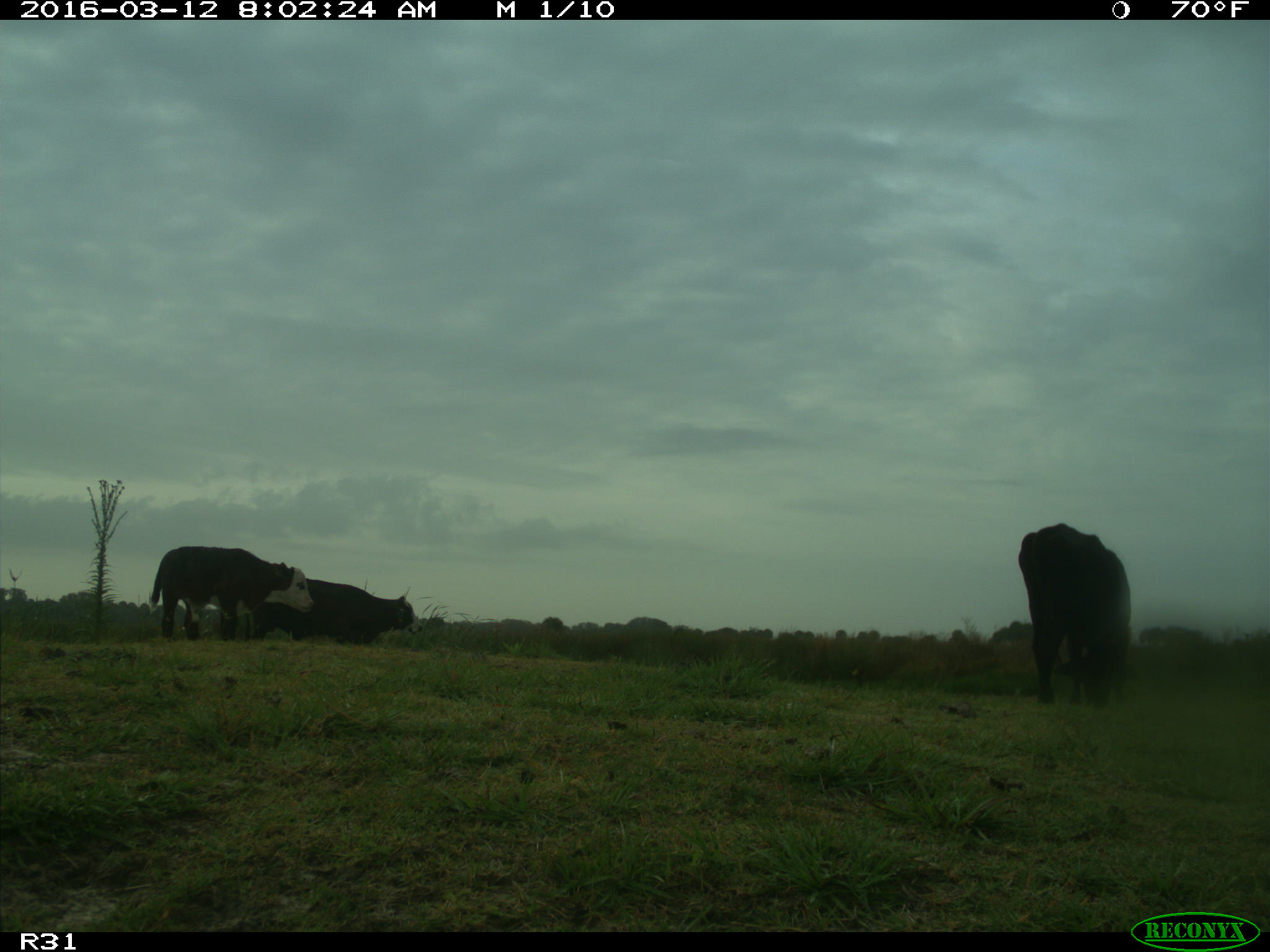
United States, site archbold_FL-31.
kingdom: Animalia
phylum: Chordata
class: Mammalia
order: Artiodactyla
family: Bovidae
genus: Bos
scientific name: Bos taurus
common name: domestic cow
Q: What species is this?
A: Bos taurus (domestic cow).